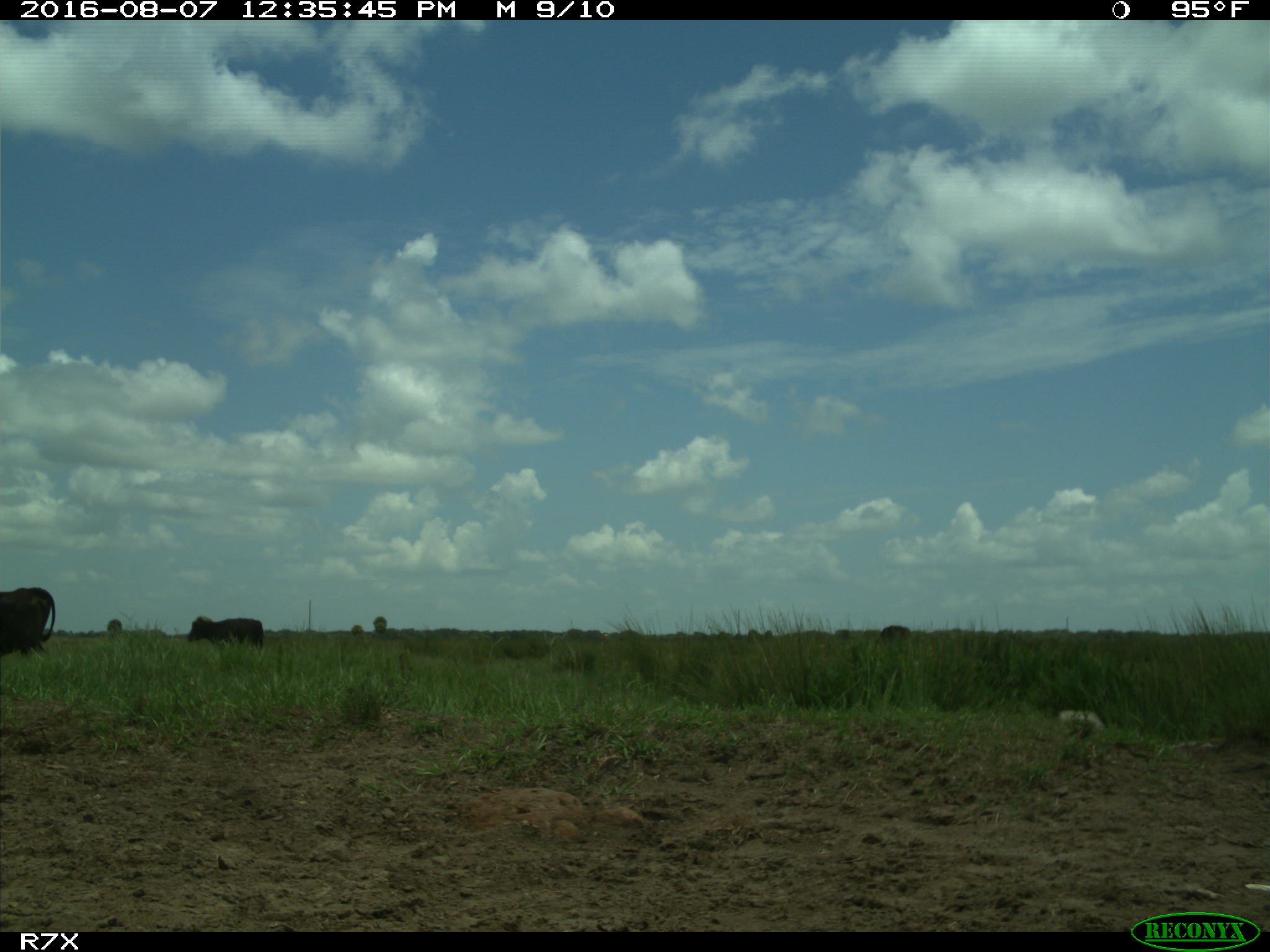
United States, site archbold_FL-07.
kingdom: Animalia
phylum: Chordata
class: Mammalia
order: Artiodactyla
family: Bovidae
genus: Bos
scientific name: Bos taurus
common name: domestic cow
Bos taurus (domestic cow).